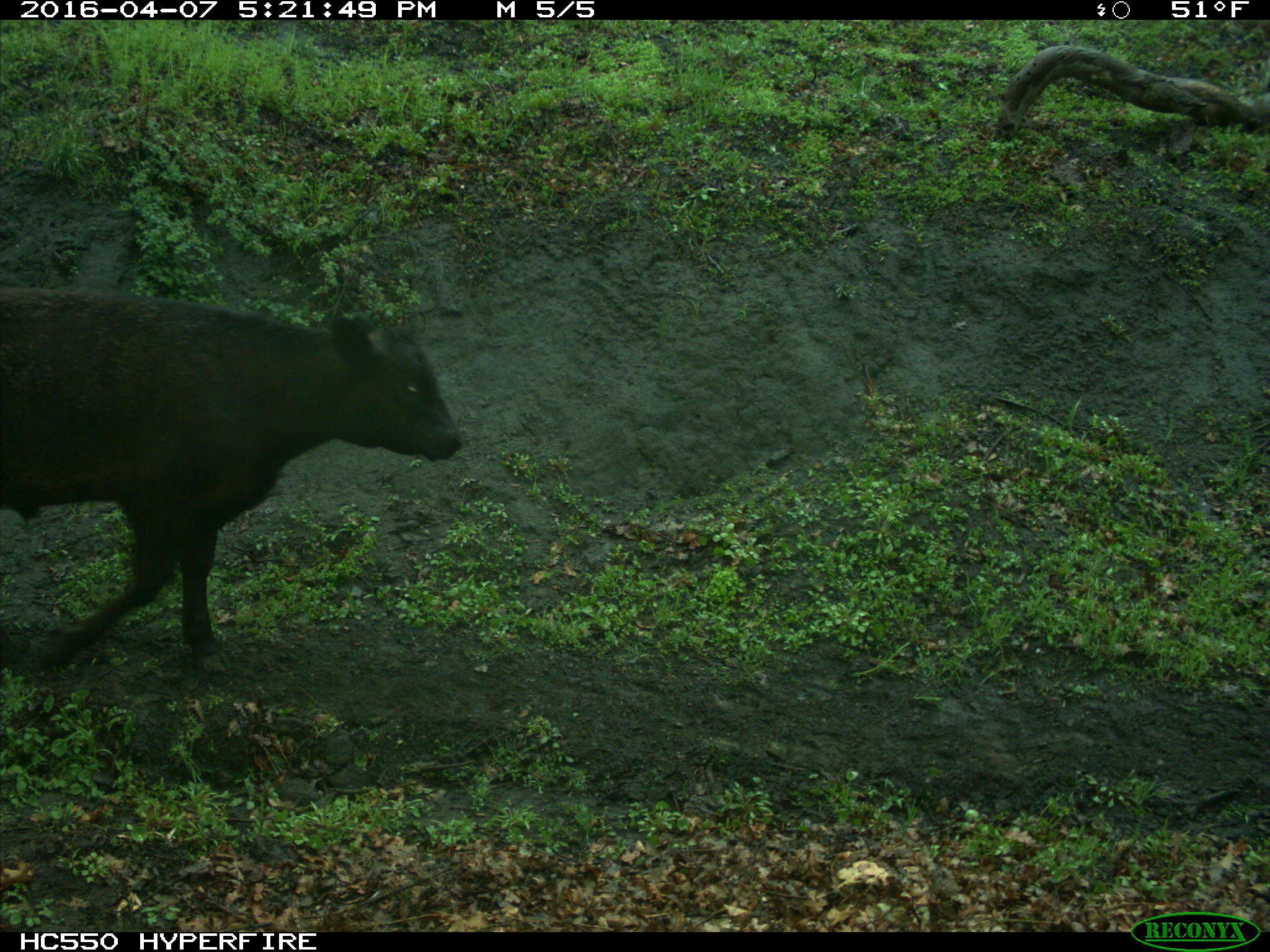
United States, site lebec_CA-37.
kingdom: Animalia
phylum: Chordata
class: Mammalia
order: Artiodactyla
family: Bovidae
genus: Bos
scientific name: Bos taurus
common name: domestic cow